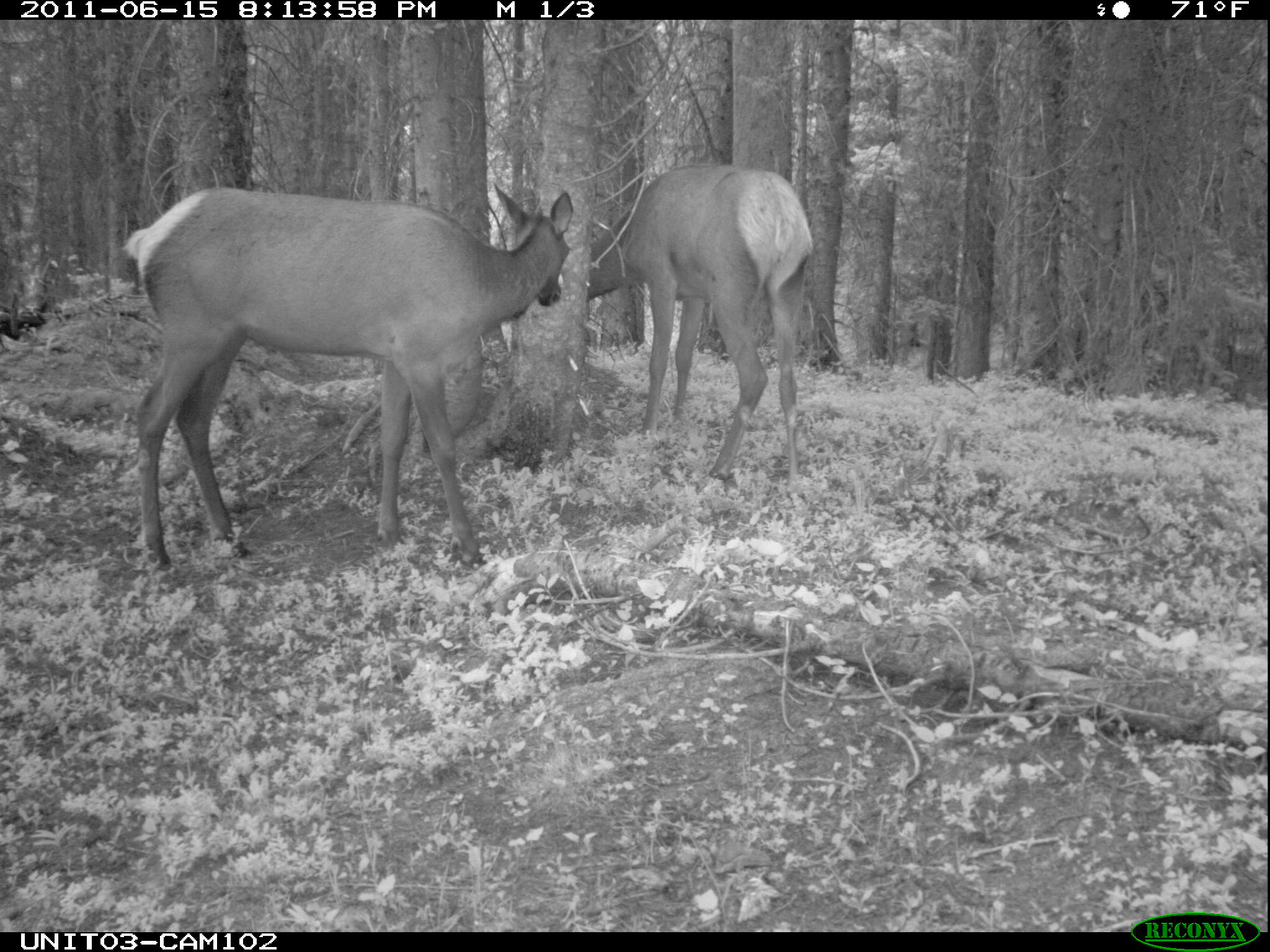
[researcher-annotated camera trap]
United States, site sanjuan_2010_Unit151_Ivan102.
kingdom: Animalia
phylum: Chordata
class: Mammalia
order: Artiodactyla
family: Cervidae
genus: Cervus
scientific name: Cervus elaphus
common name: red deer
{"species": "Cervus elaphus (red deer)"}